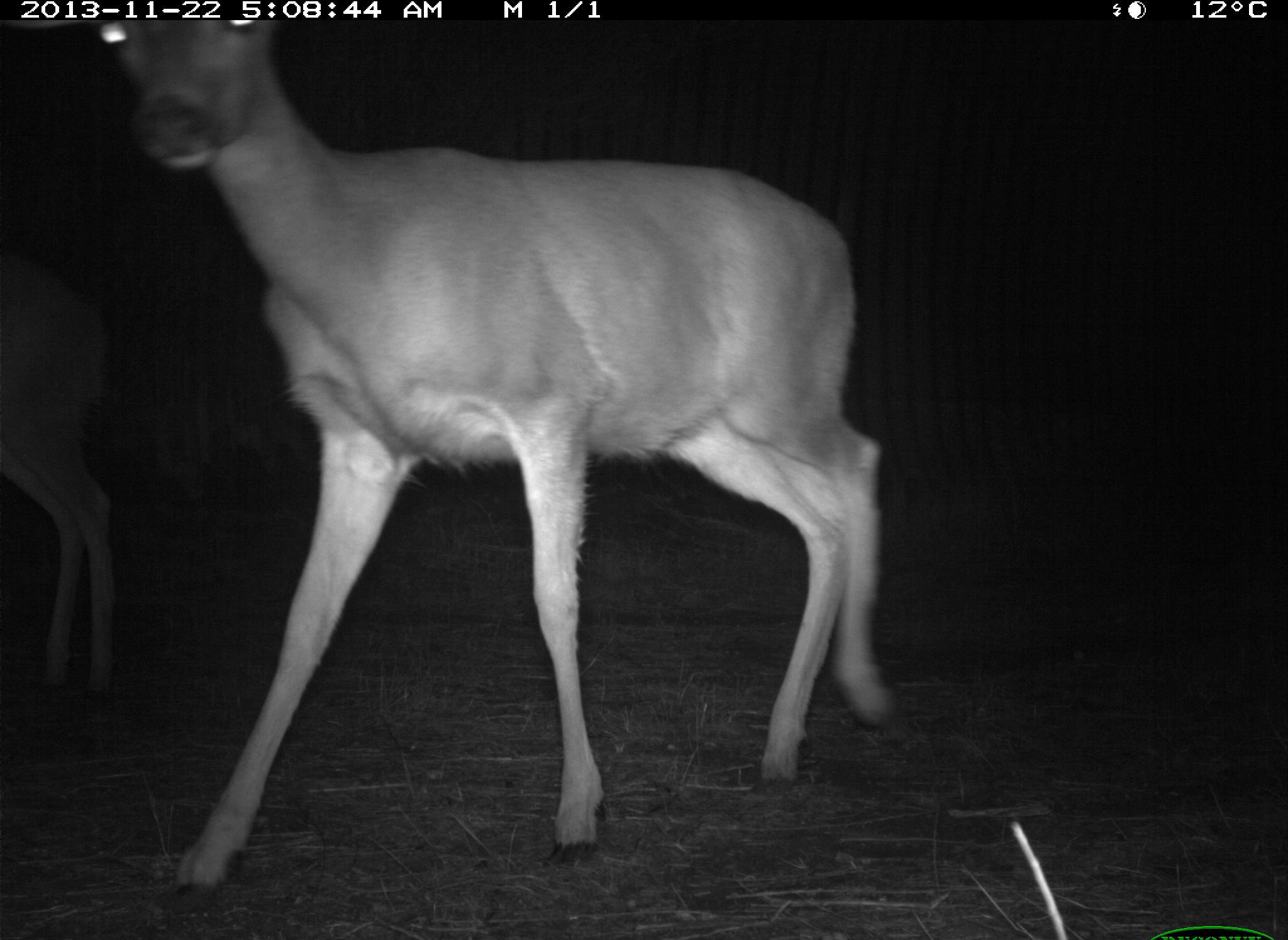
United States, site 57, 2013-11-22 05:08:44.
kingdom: Animalia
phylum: Chordata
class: Mammalia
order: Artiodactyla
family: Cervidae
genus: Odocoileus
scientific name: Odocoileus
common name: deer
Deer (Odocoileus).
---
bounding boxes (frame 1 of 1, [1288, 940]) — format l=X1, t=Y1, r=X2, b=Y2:
deer: l=0, t=18, r=913, b=916; l=0, t=239, r=121, b=715